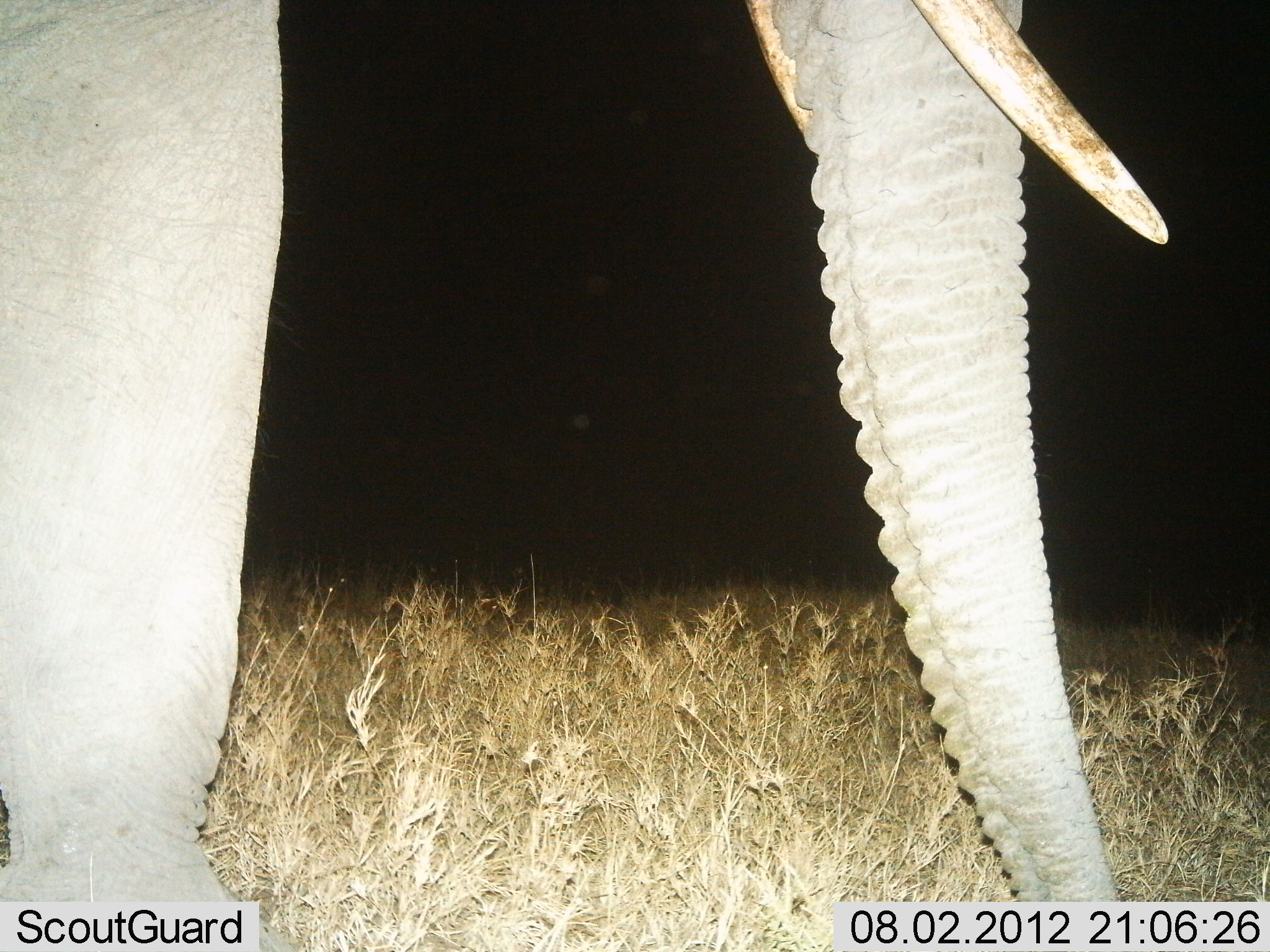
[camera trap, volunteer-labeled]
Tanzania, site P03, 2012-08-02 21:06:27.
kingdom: Animalia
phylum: Chordata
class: Mammalia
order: Proboscidea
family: Elephantidae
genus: Loxodonta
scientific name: Loxodonta africana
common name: african bush elephant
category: elephant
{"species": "elephant (african bush elephant) (Loxodonta africana)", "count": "1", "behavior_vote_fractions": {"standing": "100%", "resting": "0%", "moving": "0%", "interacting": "0%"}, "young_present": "0%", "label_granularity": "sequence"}